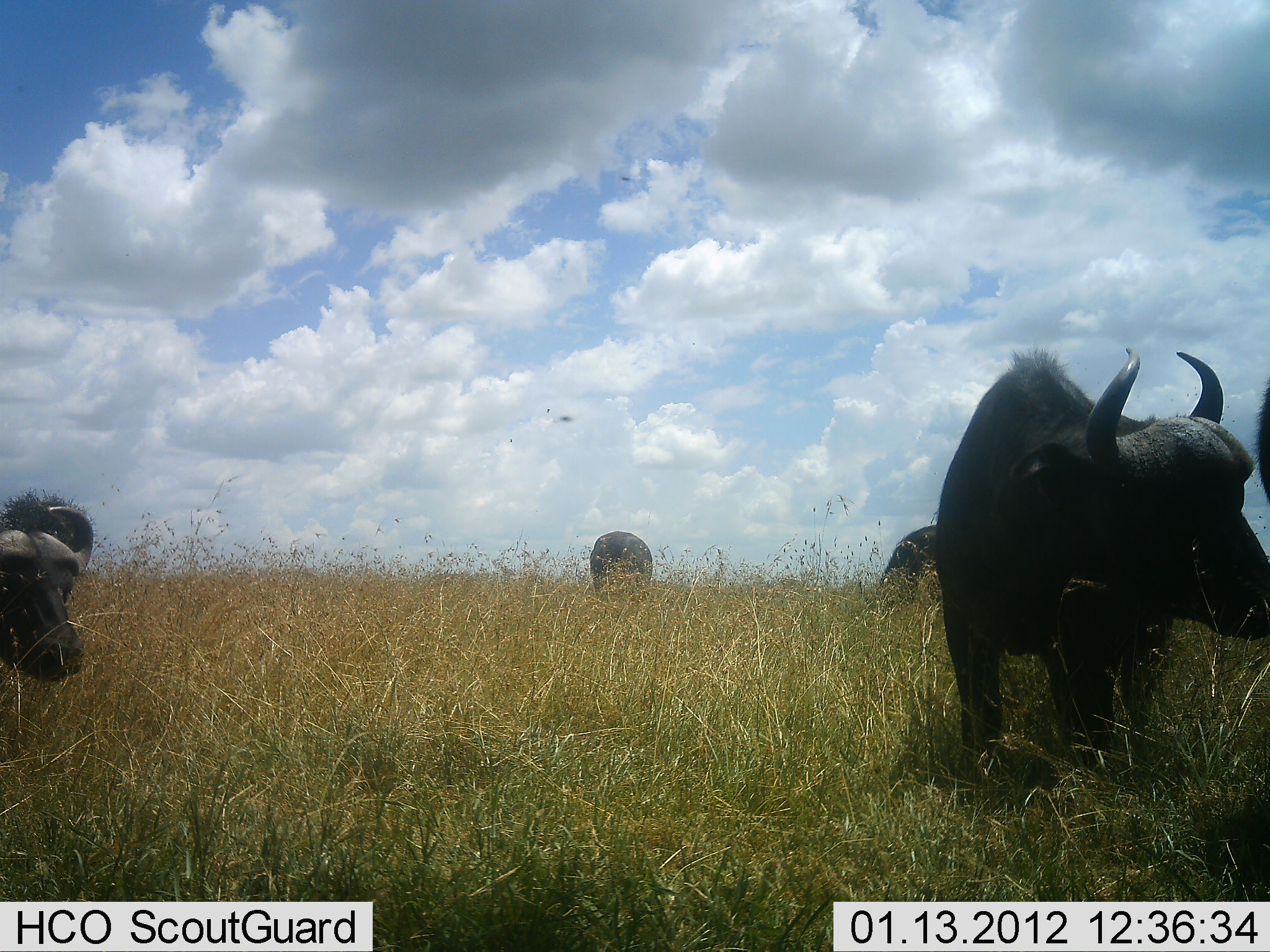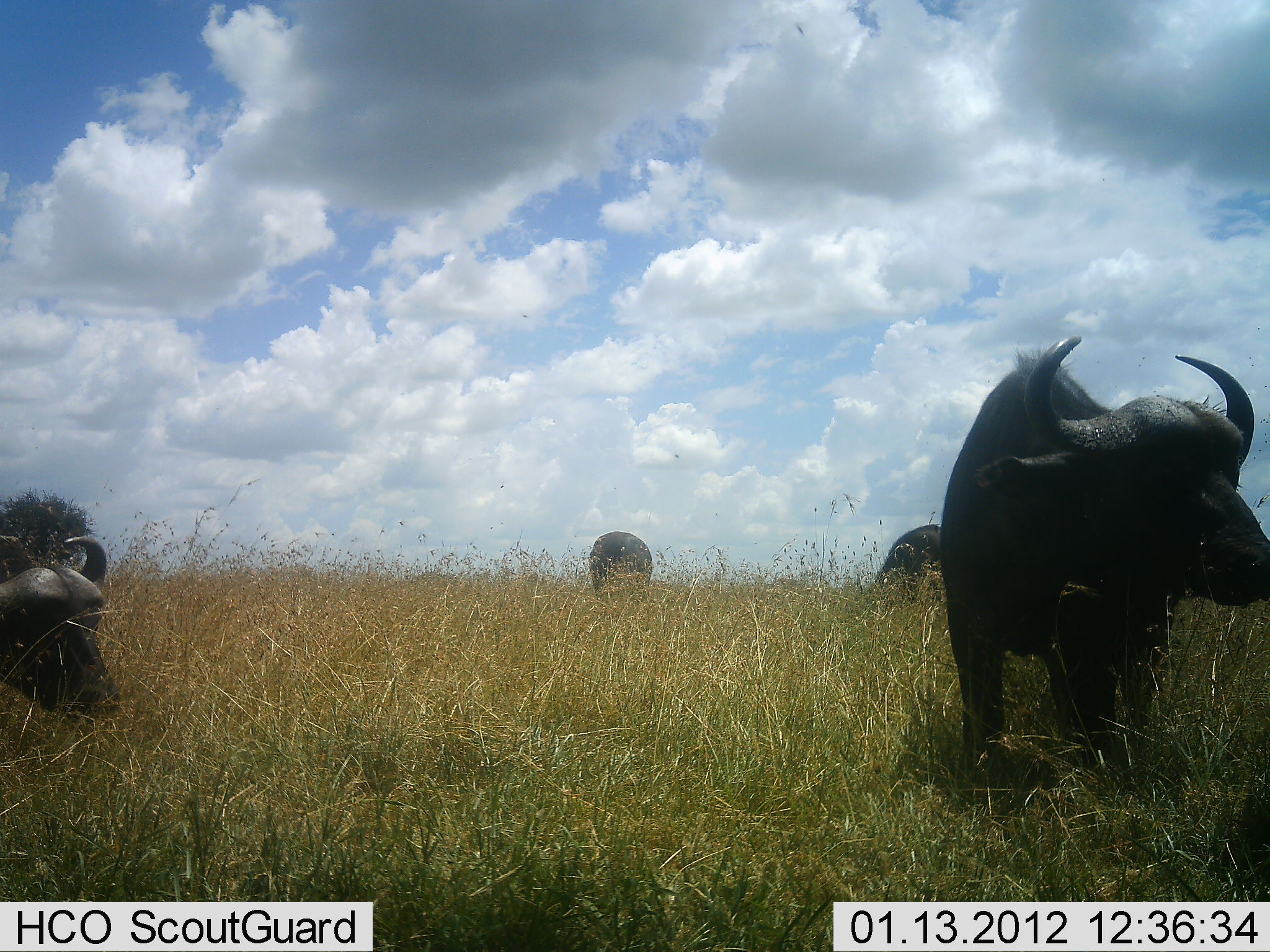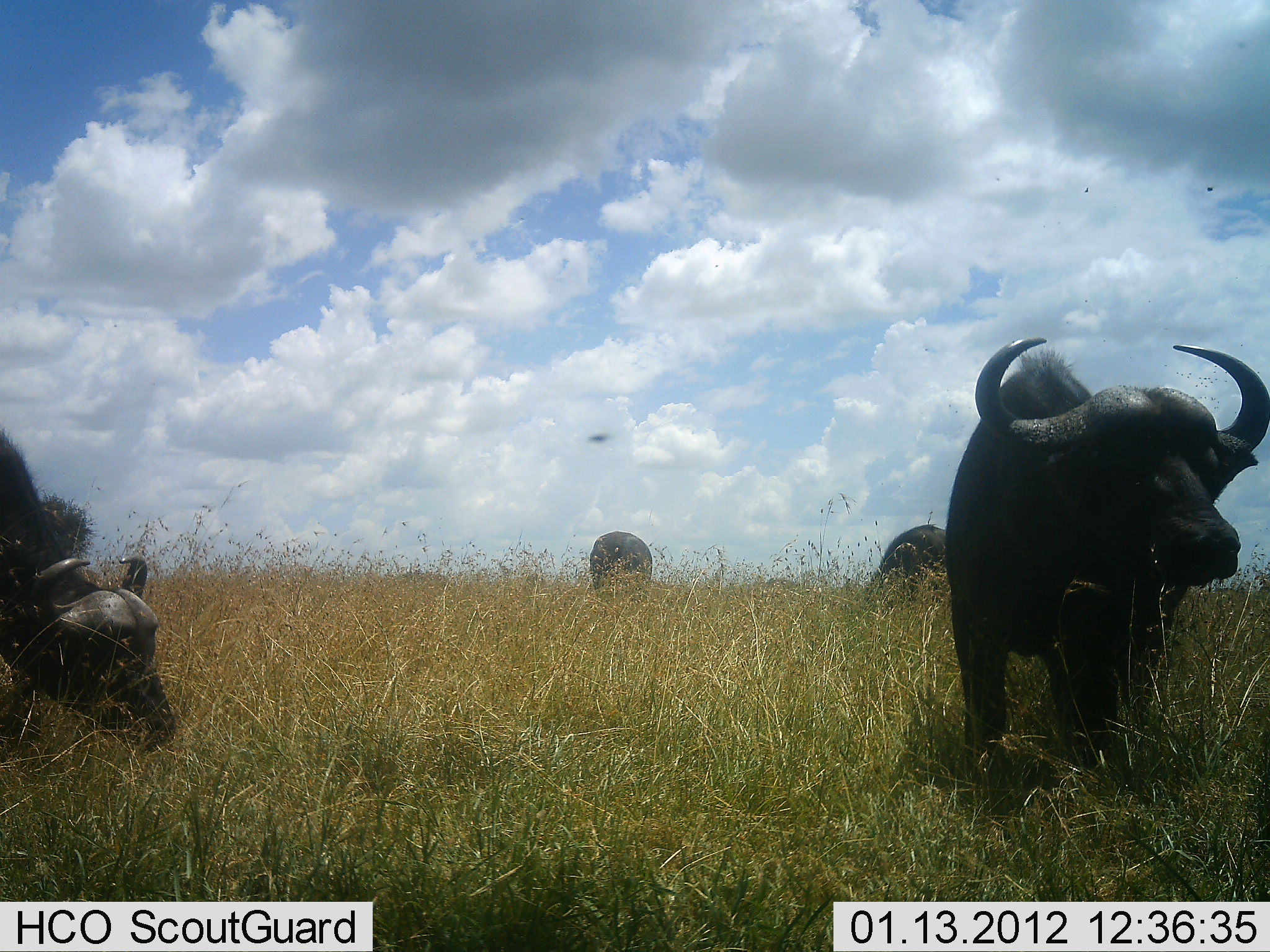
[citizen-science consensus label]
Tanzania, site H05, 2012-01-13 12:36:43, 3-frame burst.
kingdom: Animalia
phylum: Chordata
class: Mammalia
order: Artiodactyla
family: Bovidae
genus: Syncerus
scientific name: Syncerus caffer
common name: cape buffalo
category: buffalo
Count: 4.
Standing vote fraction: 66%.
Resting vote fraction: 6%.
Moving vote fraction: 19%.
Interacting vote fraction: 0%.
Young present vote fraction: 0%.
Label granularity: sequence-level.